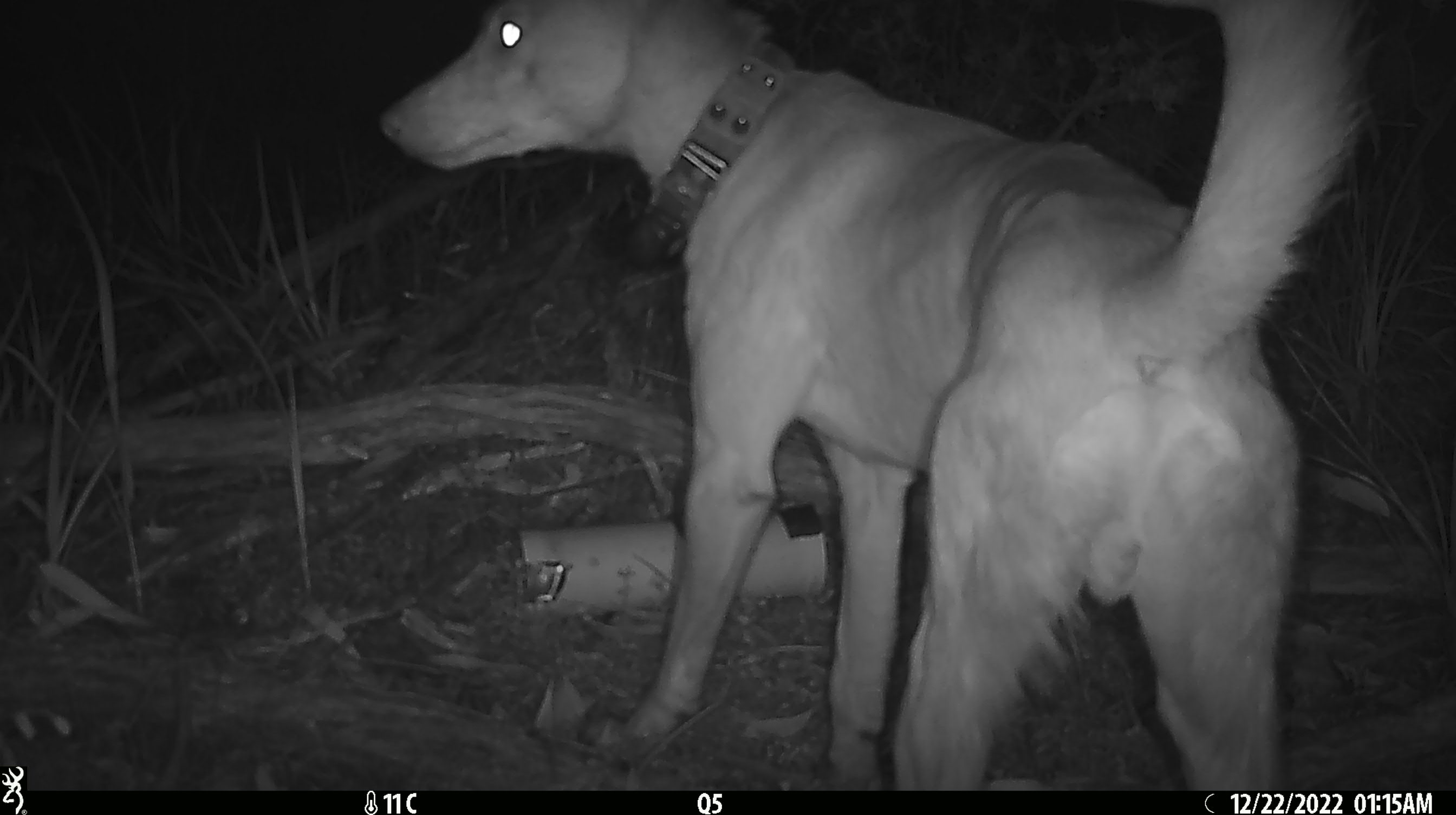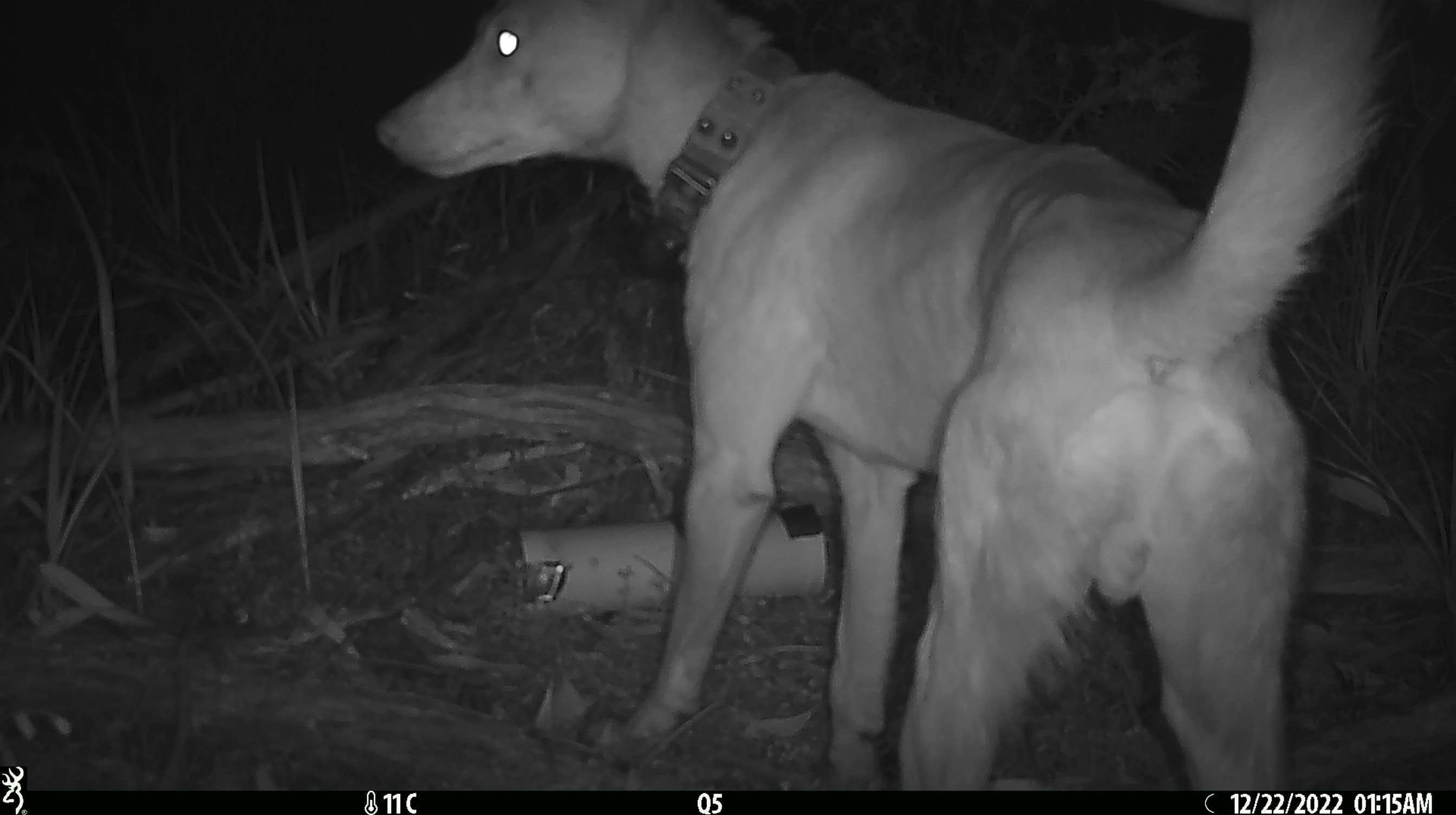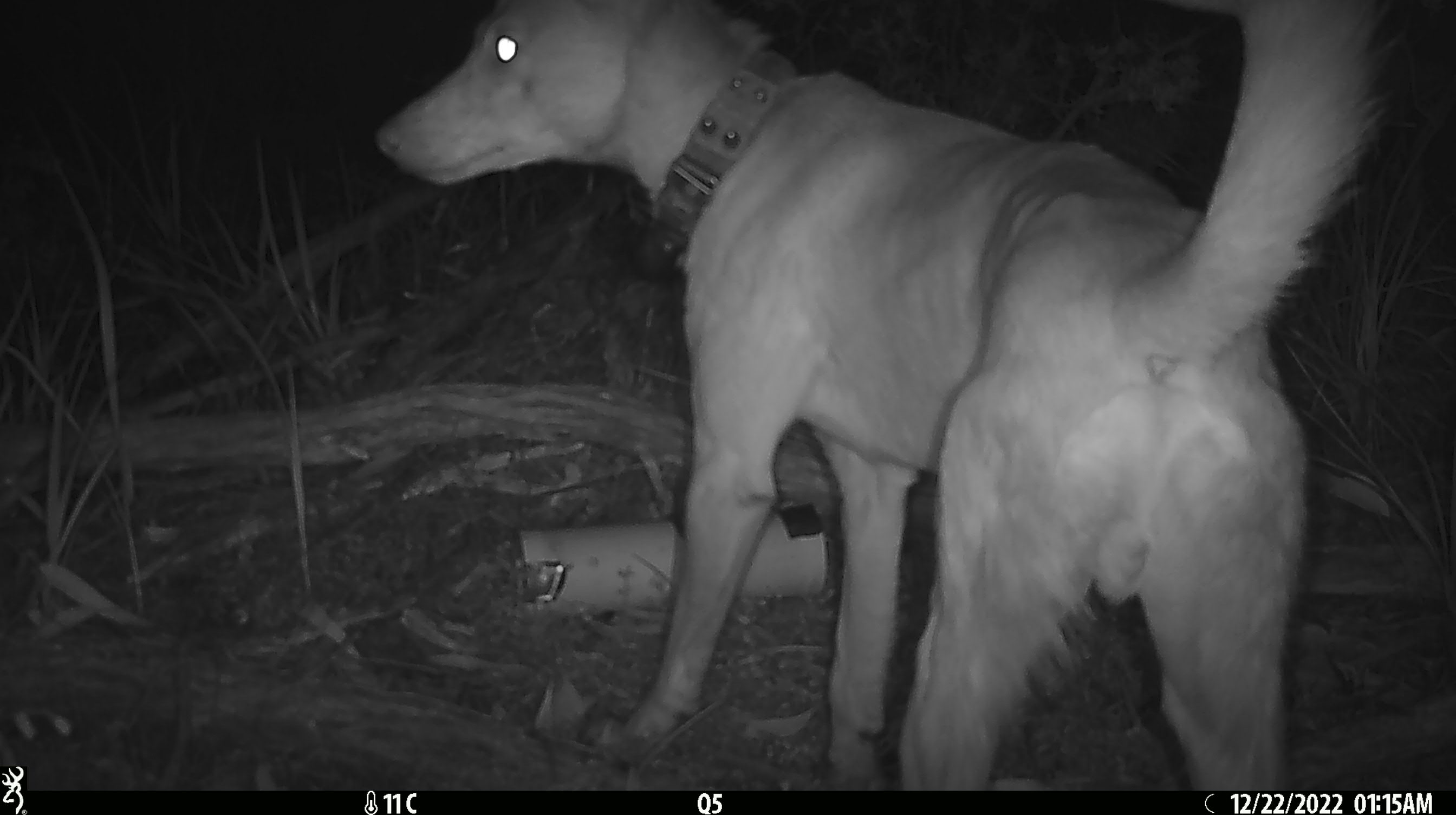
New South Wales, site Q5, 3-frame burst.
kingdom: Animalia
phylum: Chordata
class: Mammalia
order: Carnivora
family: Canidae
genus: Canis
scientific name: Canis familiaris dingo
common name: dingo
Dingo (Canis familiaris dingo).